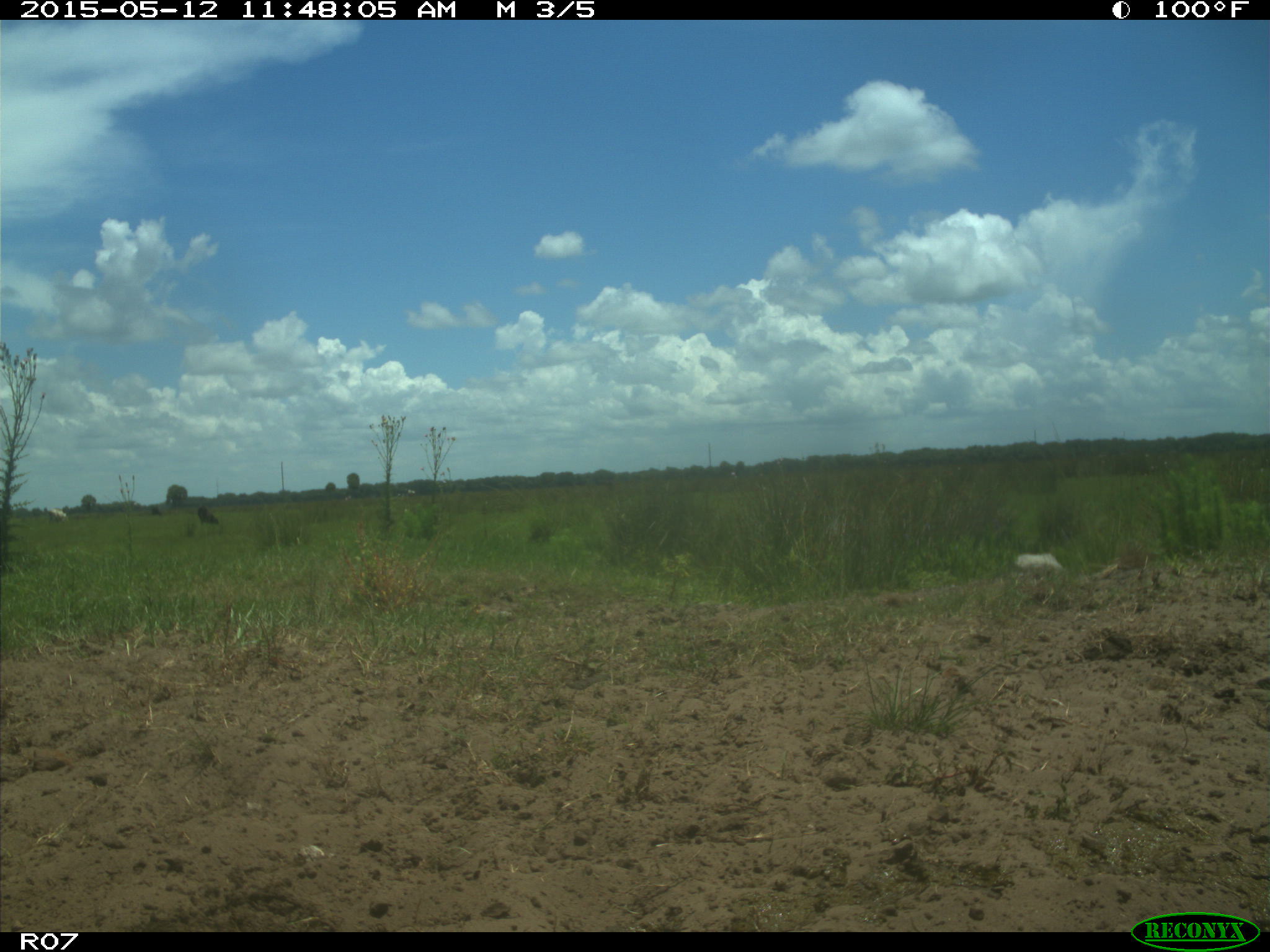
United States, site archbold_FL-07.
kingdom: Animalia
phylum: Chordata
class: Mammalia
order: Artiodactyla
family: Bovidae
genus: Bos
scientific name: Bos taurus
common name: domestic cow